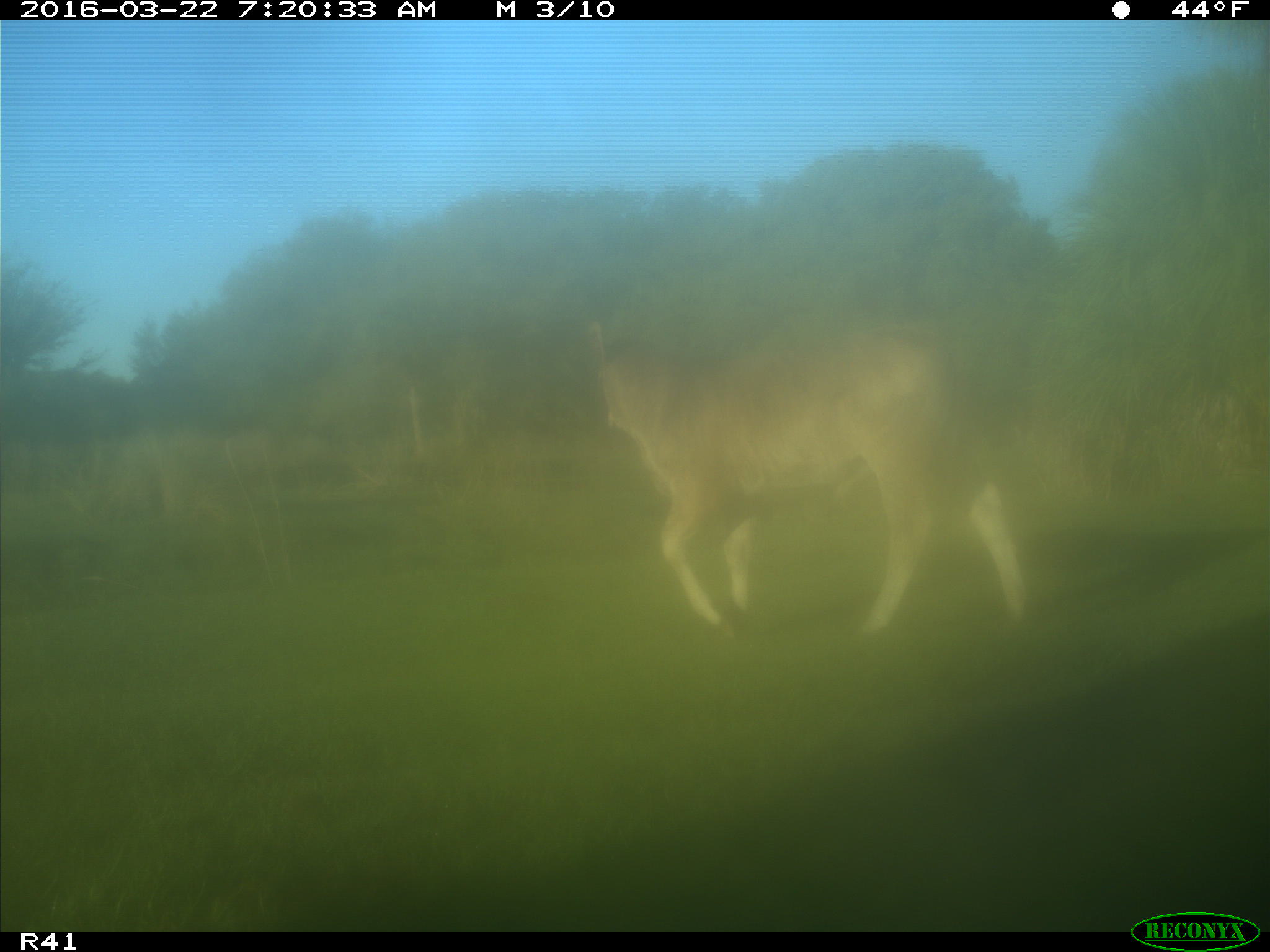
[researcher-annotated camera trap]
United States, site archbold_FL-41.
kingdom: Animalia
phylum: Chordata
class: Mammalia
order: Artiodactyla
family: Bovidae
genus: Bos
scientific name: Bos taurus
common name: domestic cow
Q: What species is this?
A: Bos taurus (domestic cow).